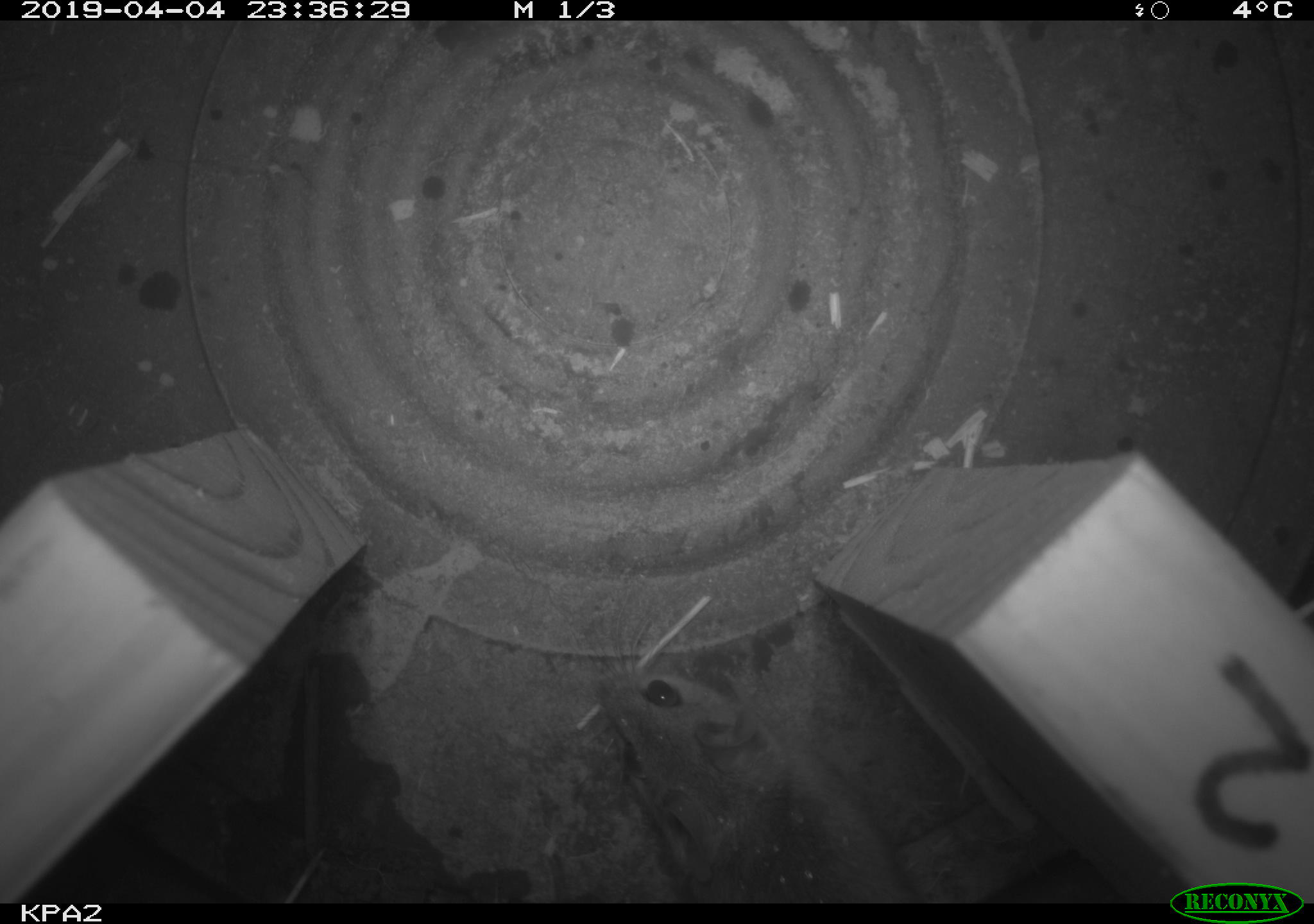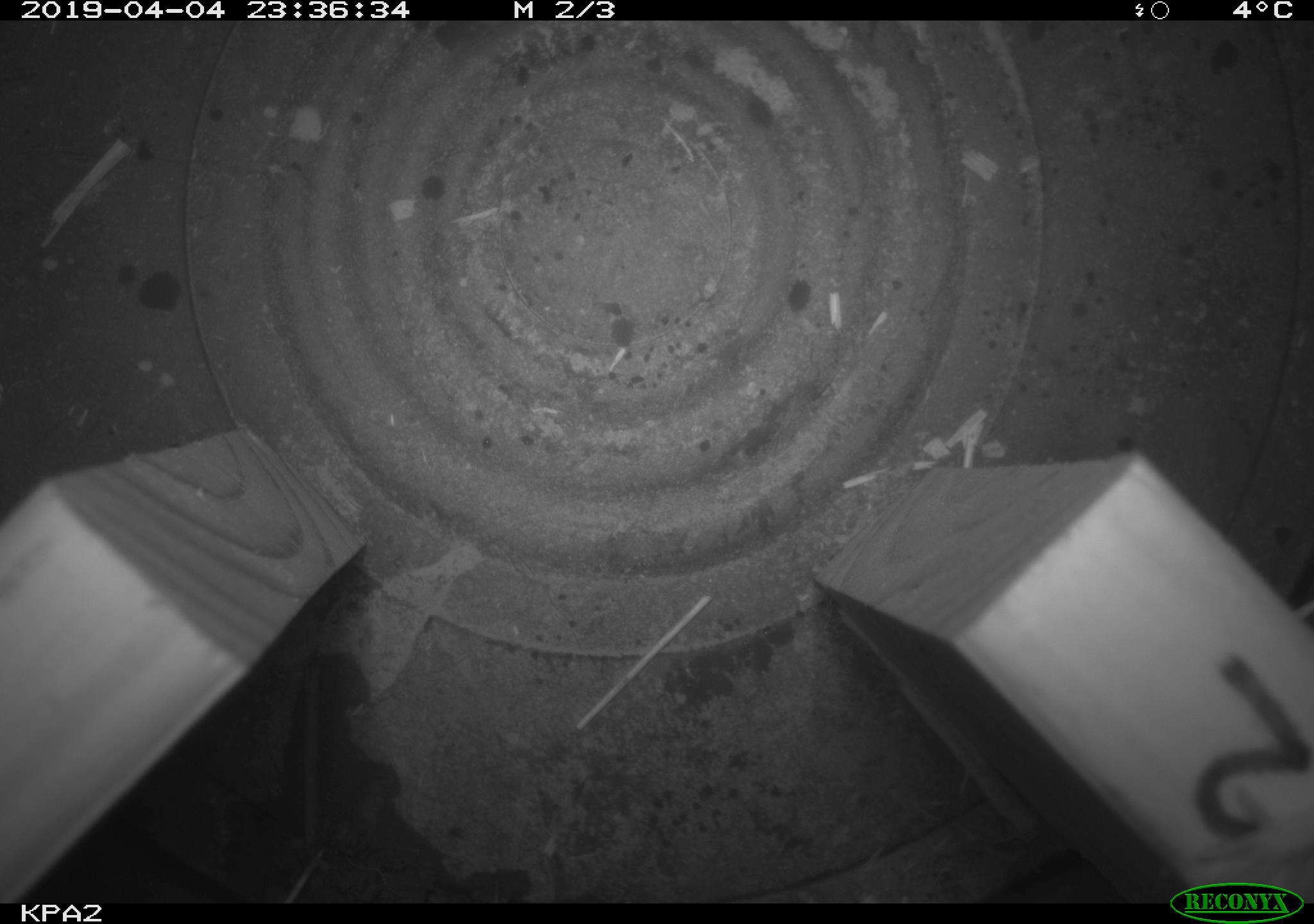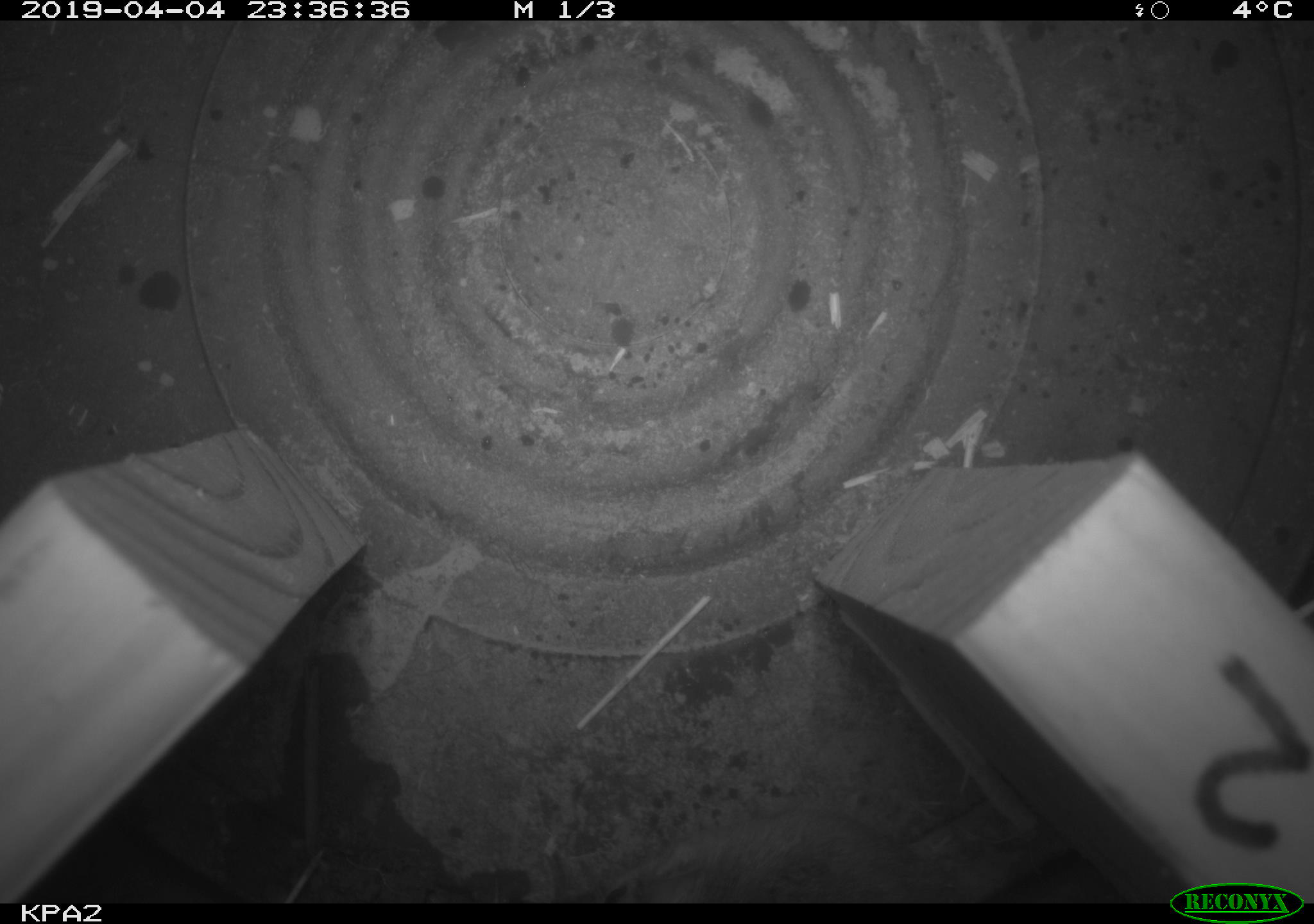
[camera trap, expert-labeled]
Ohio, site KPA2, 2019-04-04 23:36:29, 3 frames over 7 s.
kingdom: Animalia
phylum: Chordata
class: Mammalia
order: Rodentia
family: Cricetidae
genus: Peromyscus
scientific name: Peromyscus leucopus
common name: white-footed mouse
White-footed mouse (Peromyscus leucopus).